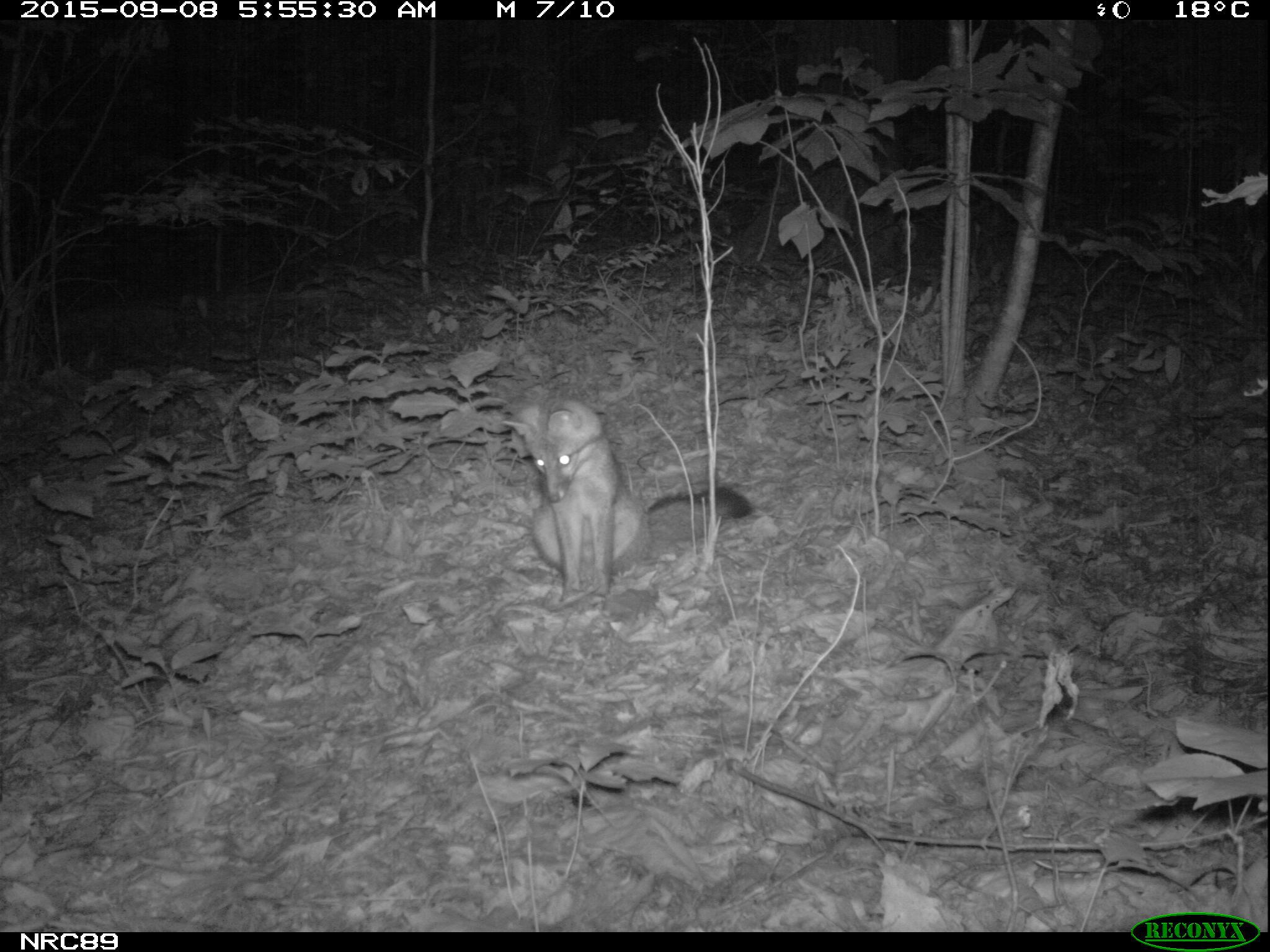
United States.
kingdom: Animalia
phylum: Chordata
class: Mammalia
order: Carnivora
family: Canidae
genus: Urocyon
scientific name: Urocyon cinereoargenteus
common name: gray fox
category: Grey Fox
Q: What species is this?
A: Grey Fox (gray fox) (Urocyon cinereoargenteus).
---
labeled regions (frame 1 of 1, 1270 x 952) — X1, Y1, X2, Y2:
Grey Fox: 502, 382, 760, 609